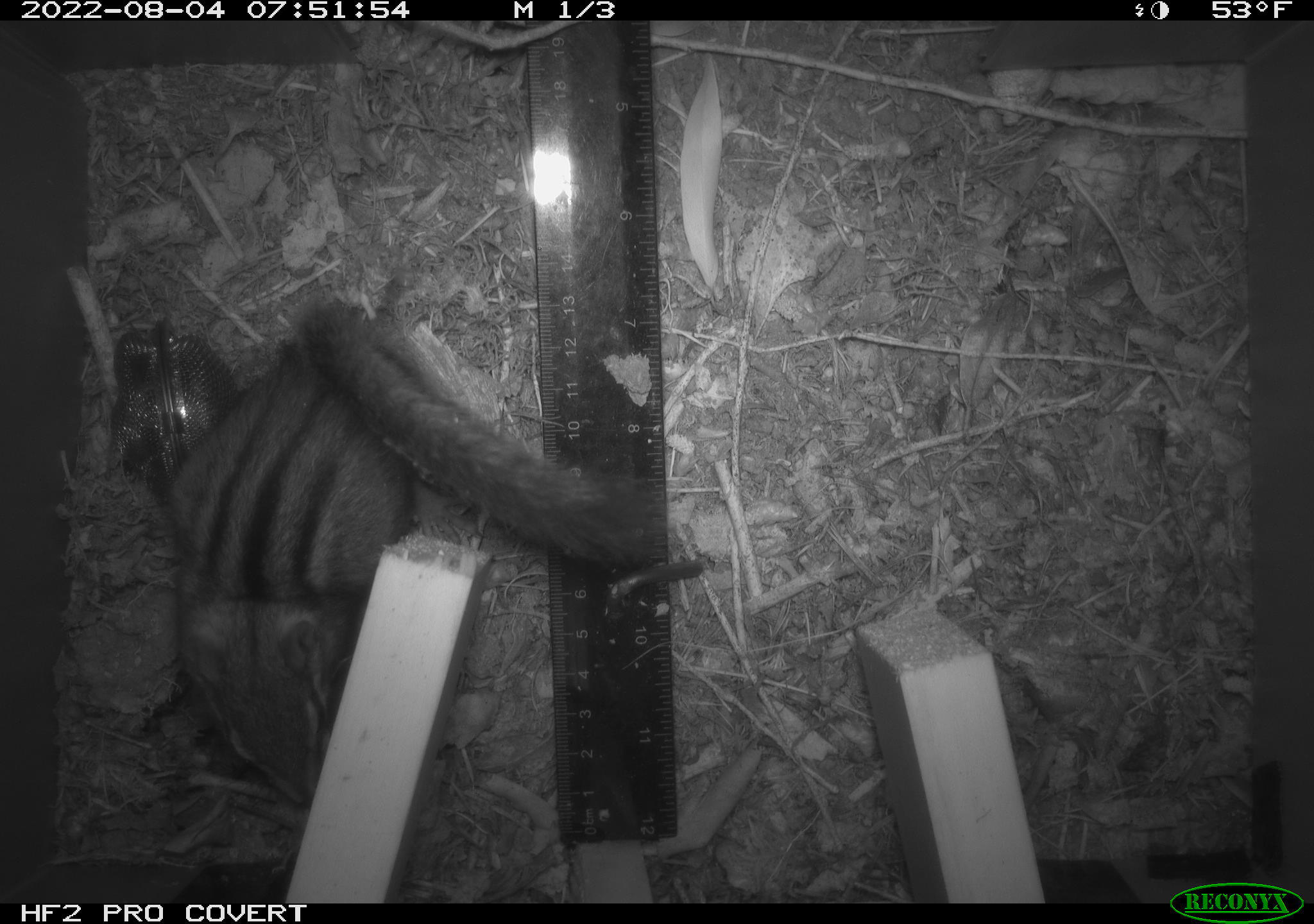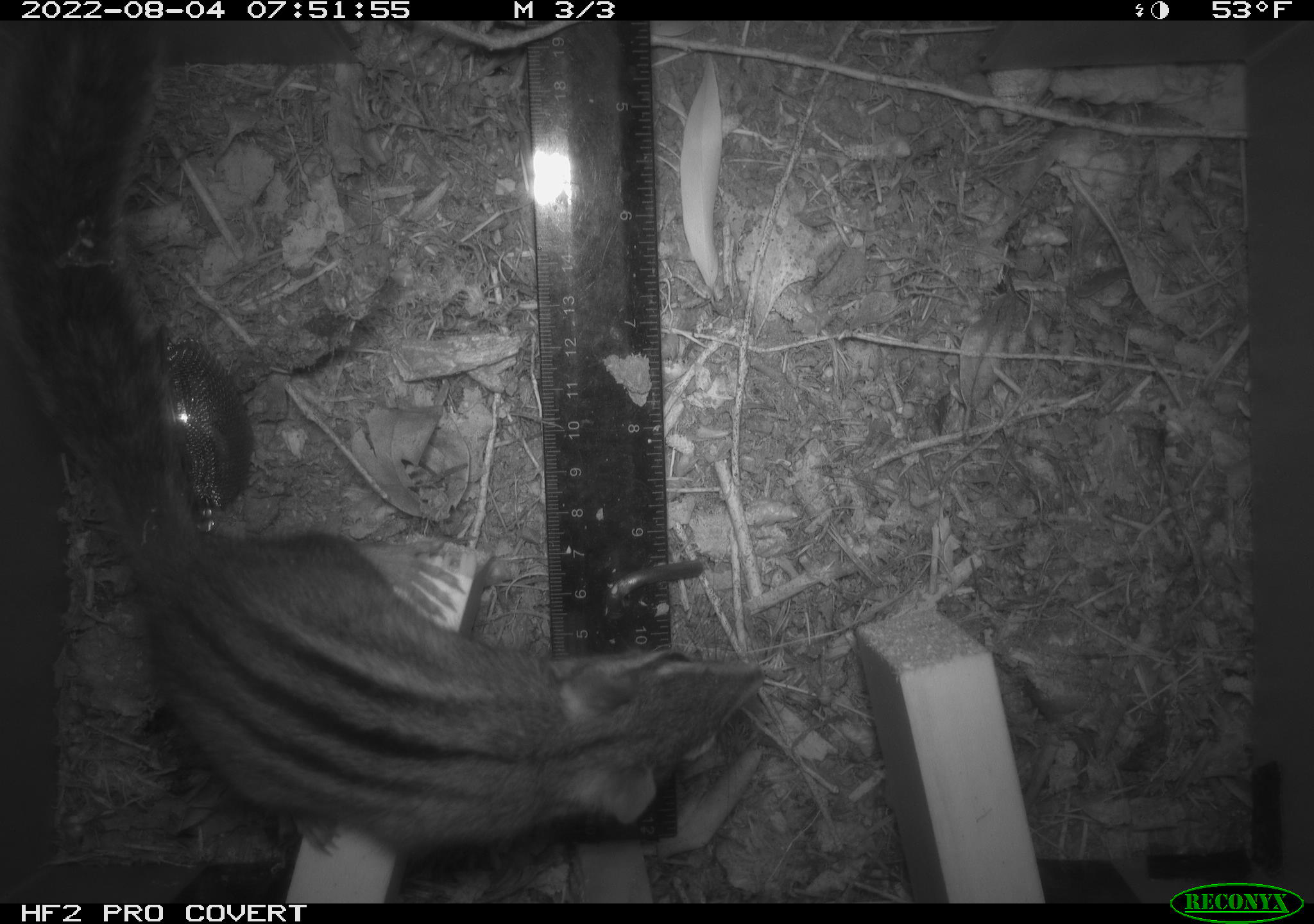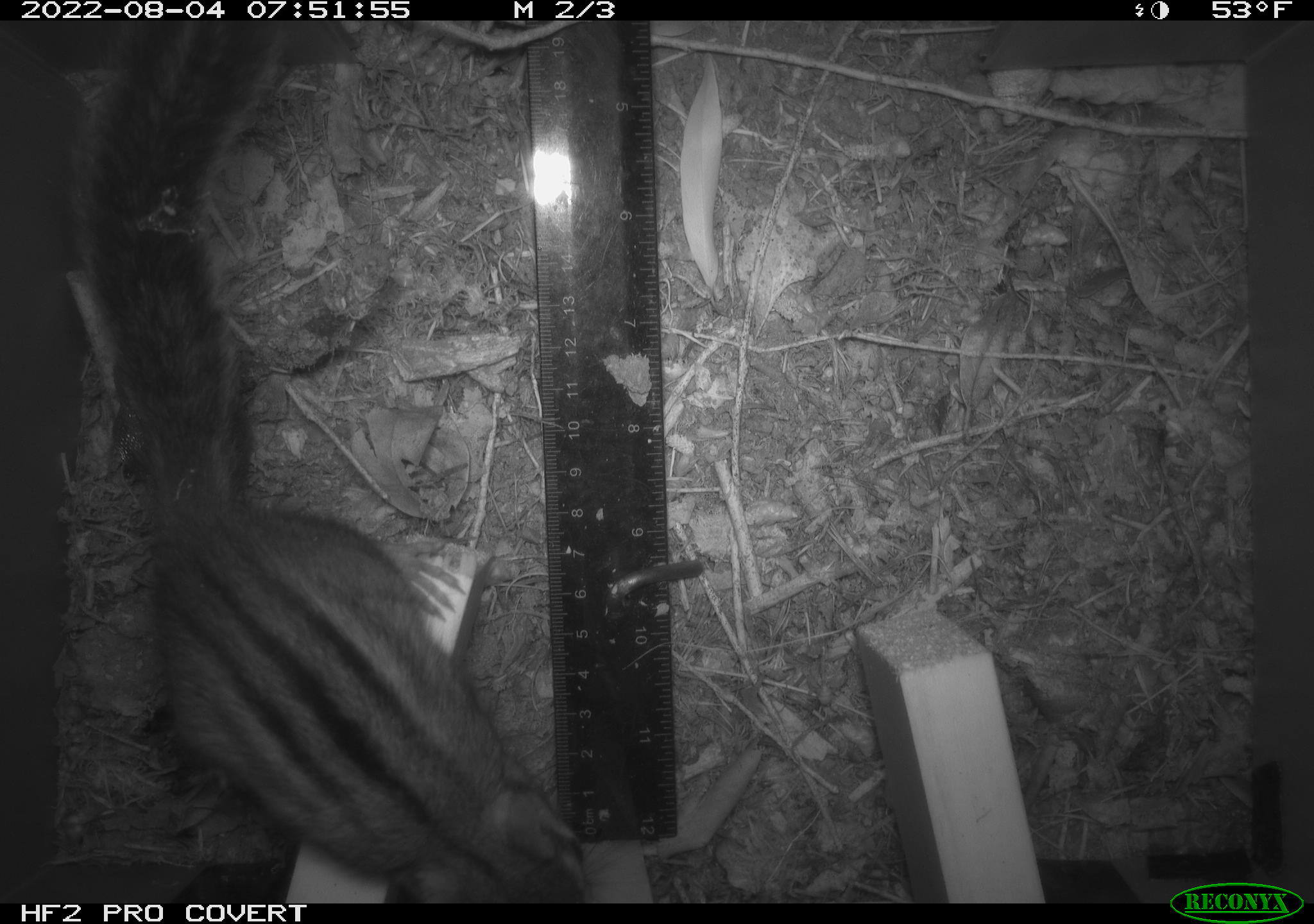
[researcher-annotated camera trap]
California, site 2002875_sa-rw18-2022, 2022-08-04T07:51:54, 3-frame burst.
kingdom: Animalia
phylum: Chordata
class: Mammalia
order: Rodentia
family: Sciuridae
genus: Neotamias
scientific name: Neotamias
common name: western chipmunks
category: neotamias species